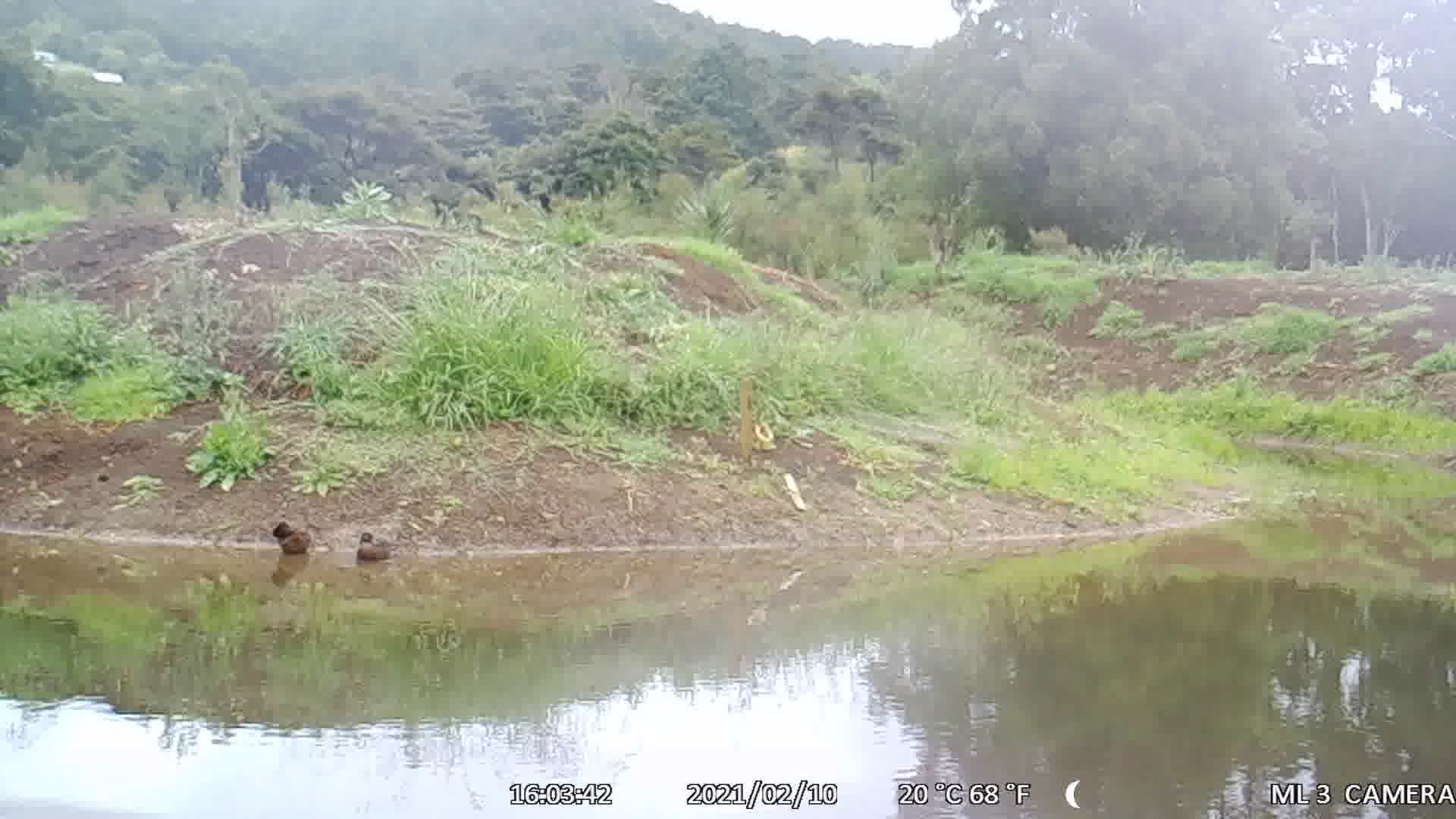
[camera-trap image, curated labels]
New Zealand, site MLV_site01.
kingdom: Animalia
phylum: Chordata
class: Aves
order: Anseriformes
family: Anatidae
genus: Anas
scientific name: Anas chlorotis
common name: brown teal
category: pateke